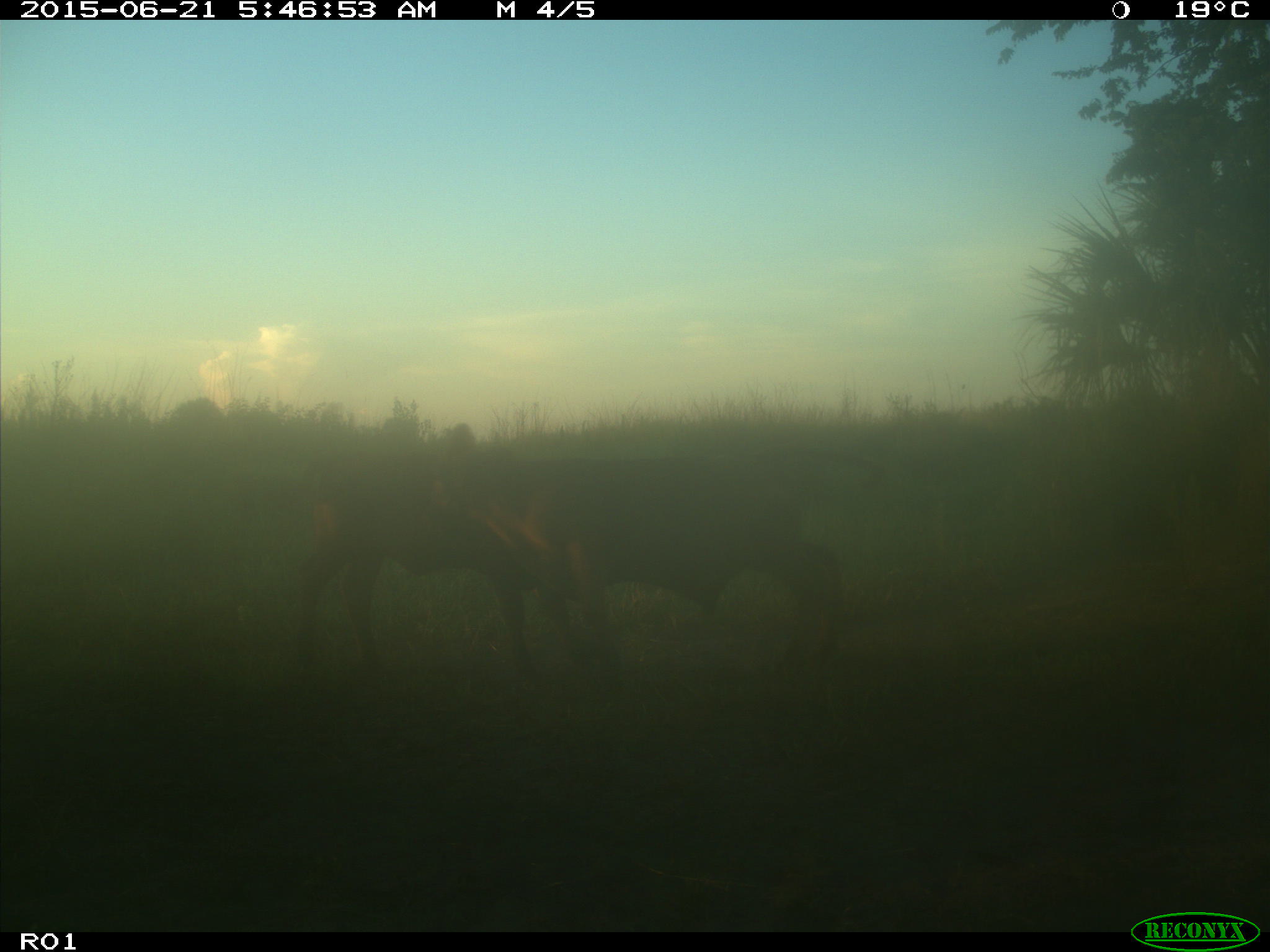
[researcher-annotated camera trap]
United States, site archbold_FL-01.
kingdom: Animalia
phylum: Chordata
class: Mammalia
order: Artiodactyla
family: Bovidae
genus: Bos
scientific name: Bos taurus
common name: domestic cow